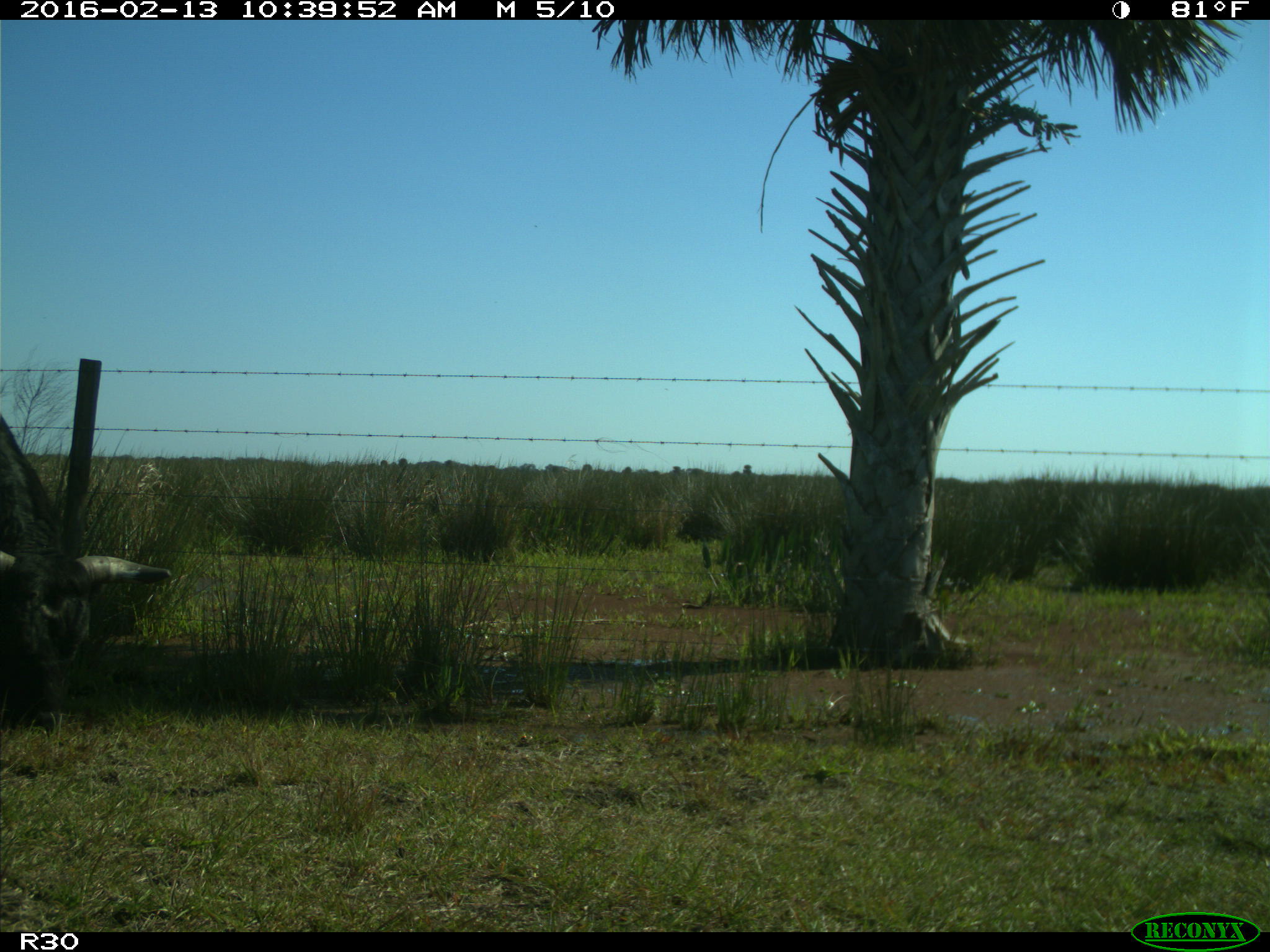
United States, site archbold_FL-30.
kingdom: Animalia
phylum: Chordata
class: Mammalia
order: Artiodactyla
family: Bovidae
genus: Bos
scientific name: Bos taurus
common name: domestic cow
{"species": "Bos taurus (domestic cow)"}